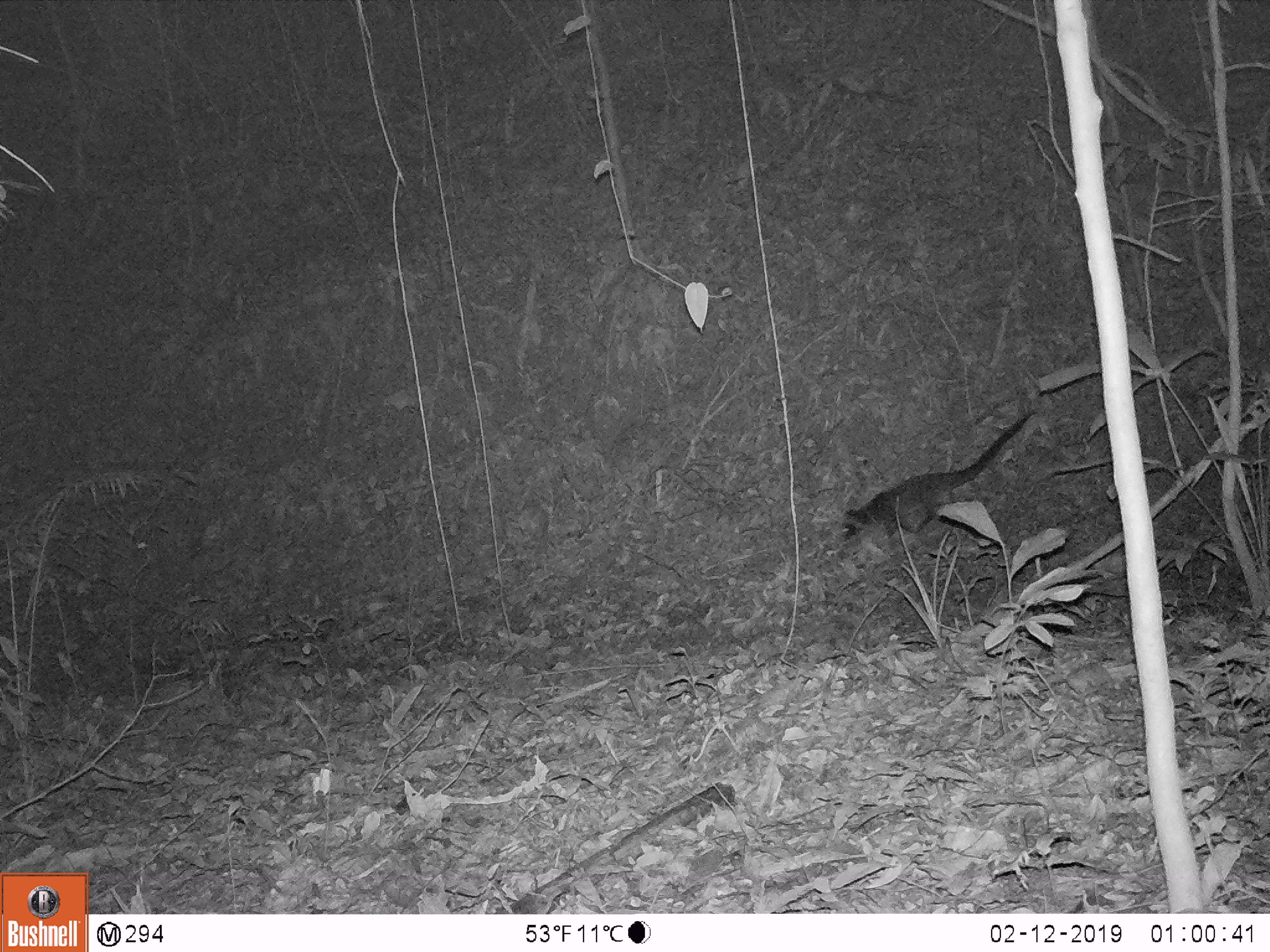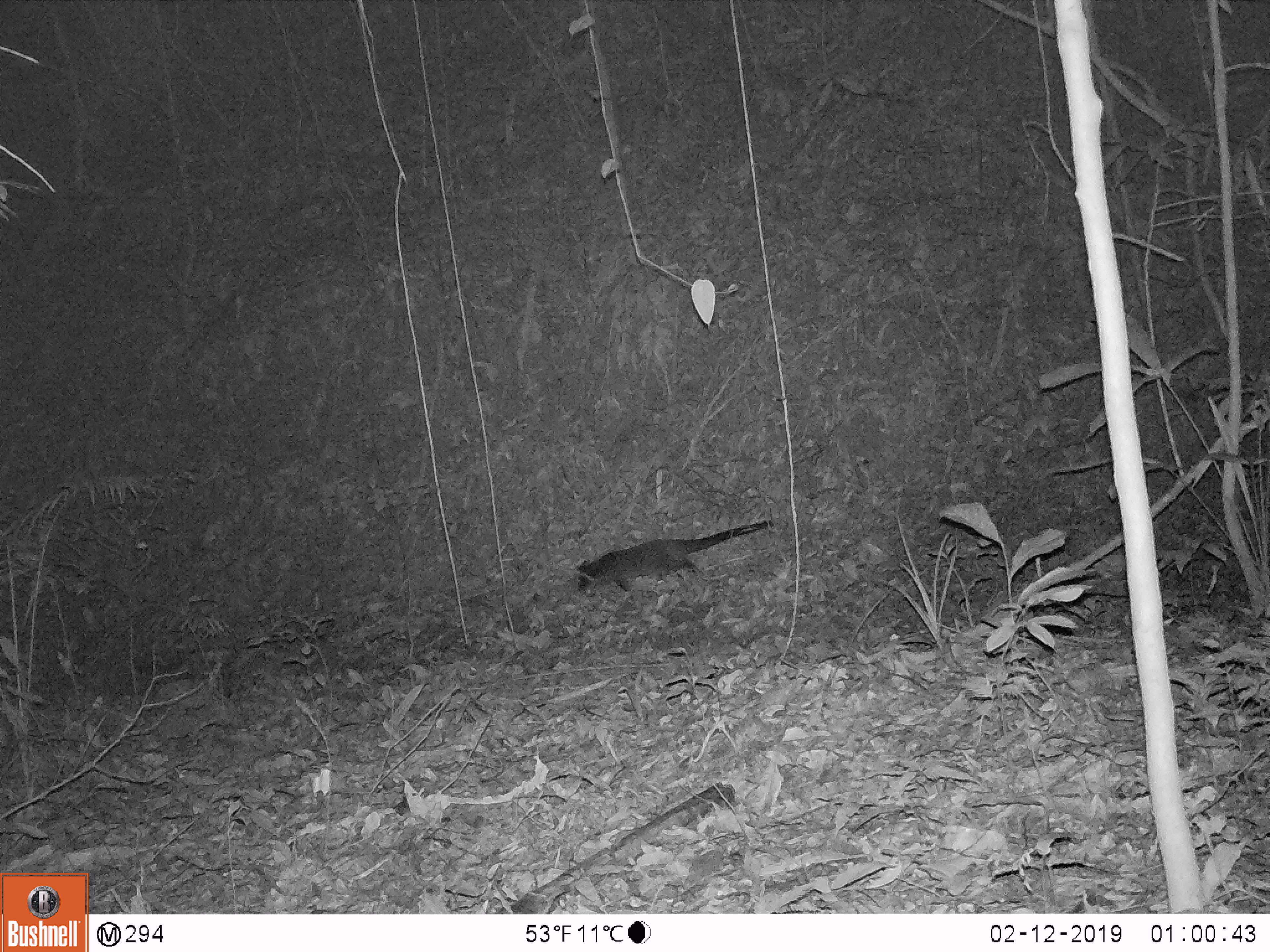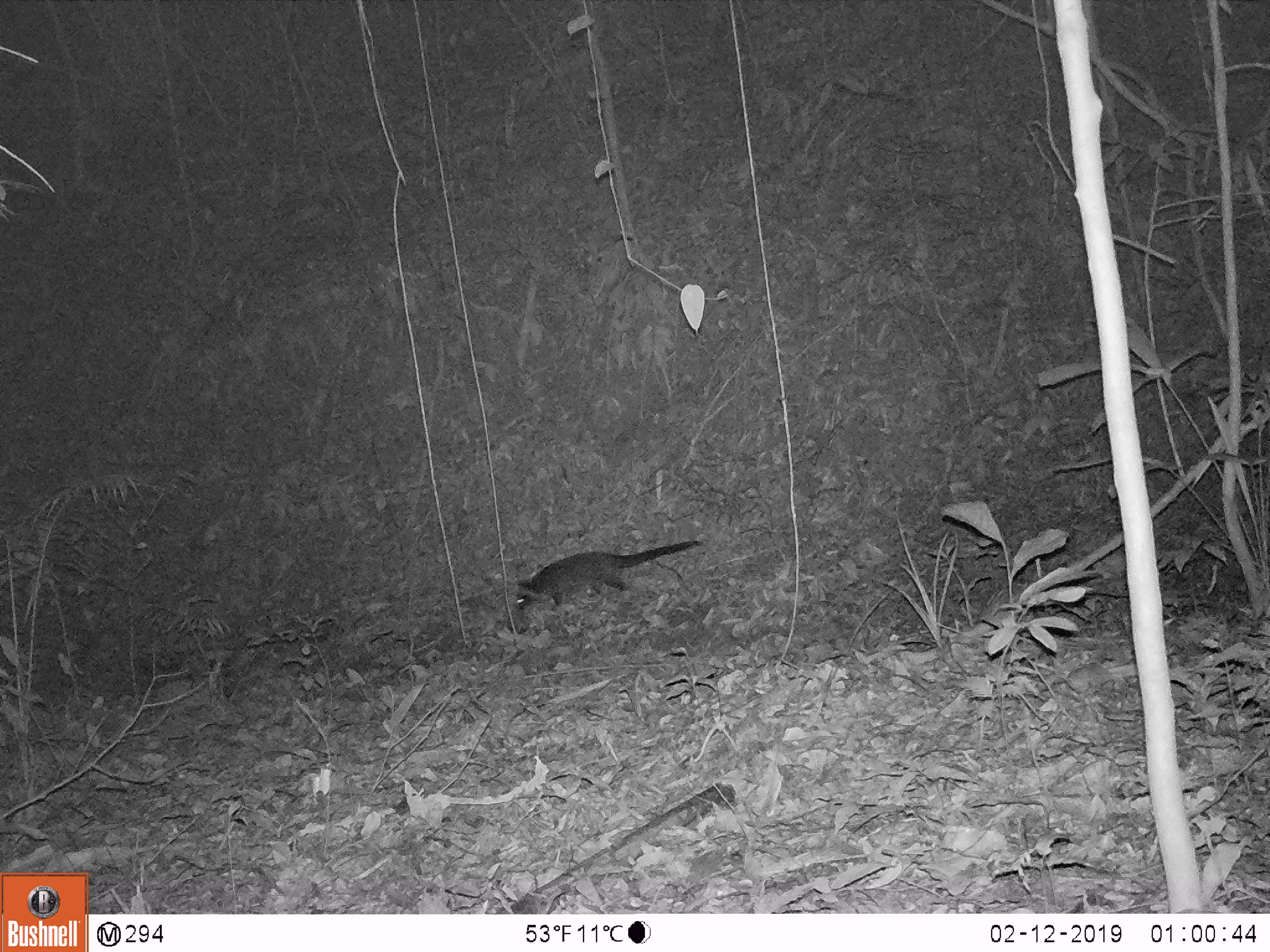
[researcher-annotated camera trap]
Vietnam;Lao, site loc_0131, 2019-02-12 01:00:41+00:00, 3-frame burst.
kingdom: Animalia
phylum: Chordata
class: Mammalia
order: Carnivora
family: Viverridae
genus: Paguma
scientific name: Paguma larvata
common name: masked palm civet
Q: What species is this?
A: Masked palm civet (Paguma larvata).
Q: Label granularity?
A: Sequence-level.